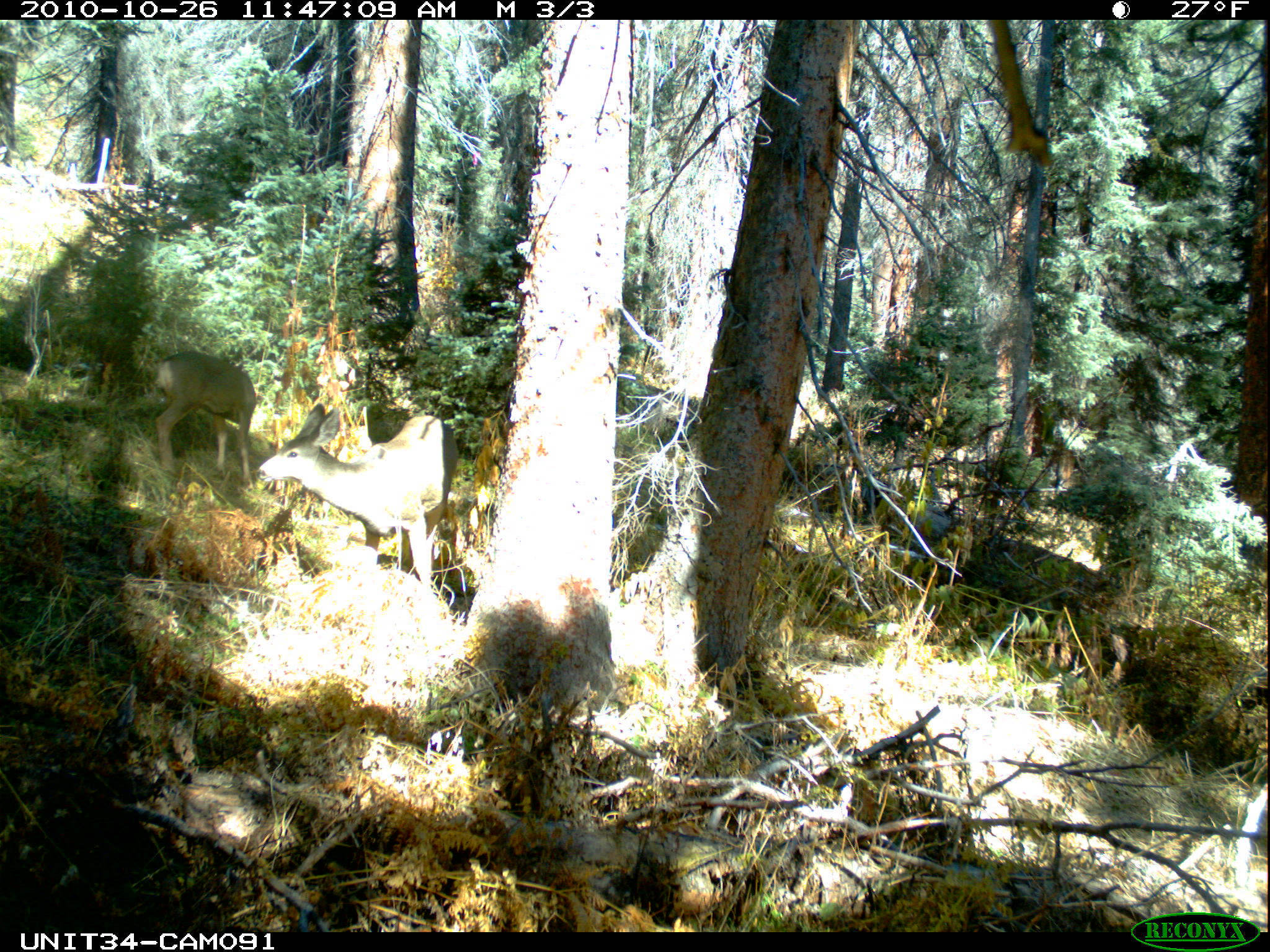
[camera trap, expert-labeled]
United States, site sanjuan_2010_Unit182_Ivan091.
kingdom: Animalia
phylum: Chordata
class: Mammalia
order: Artiodactyla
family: Cervidae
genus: Odocoileus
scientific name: Odocoileus hemionus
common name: mule deer